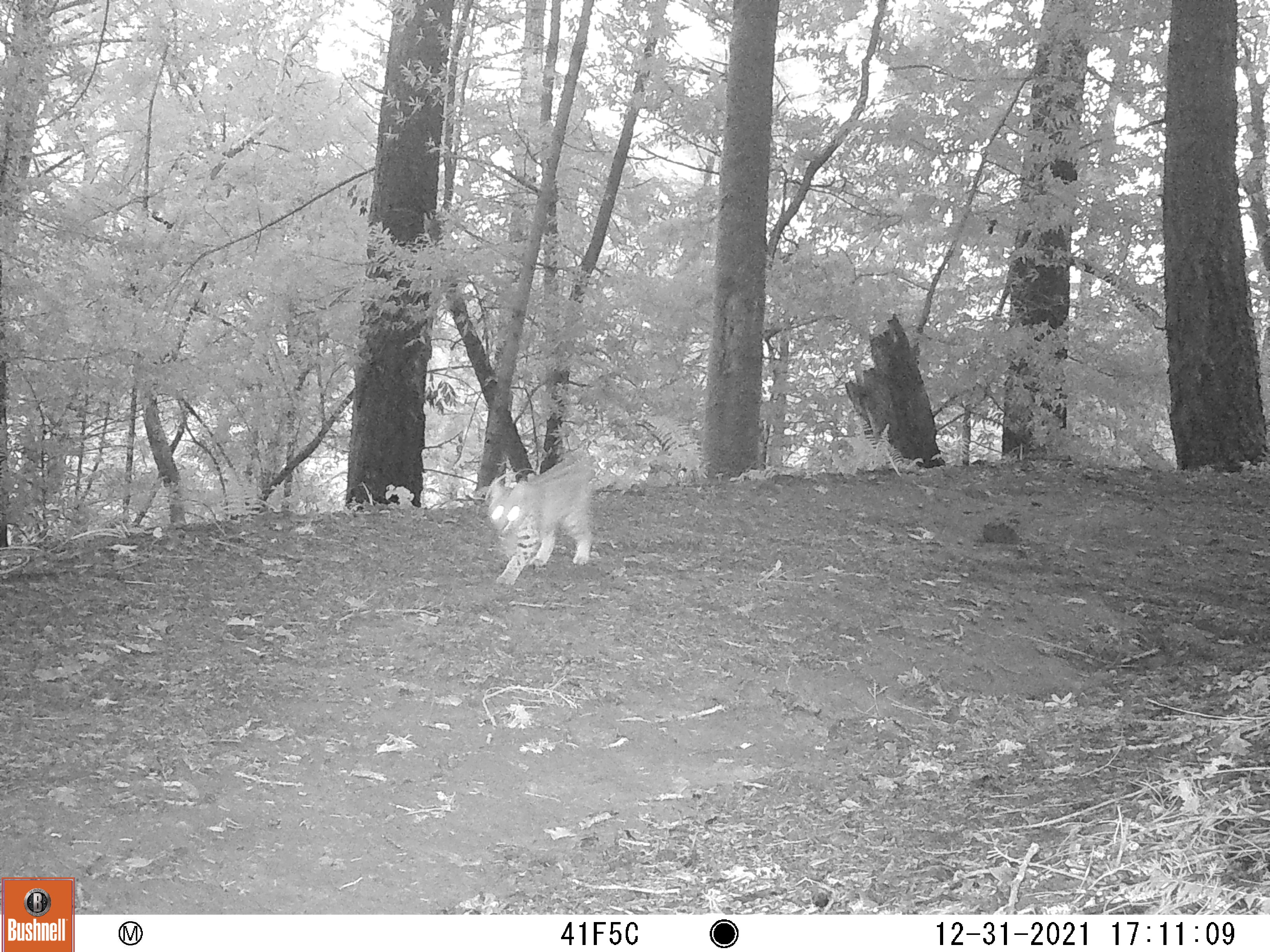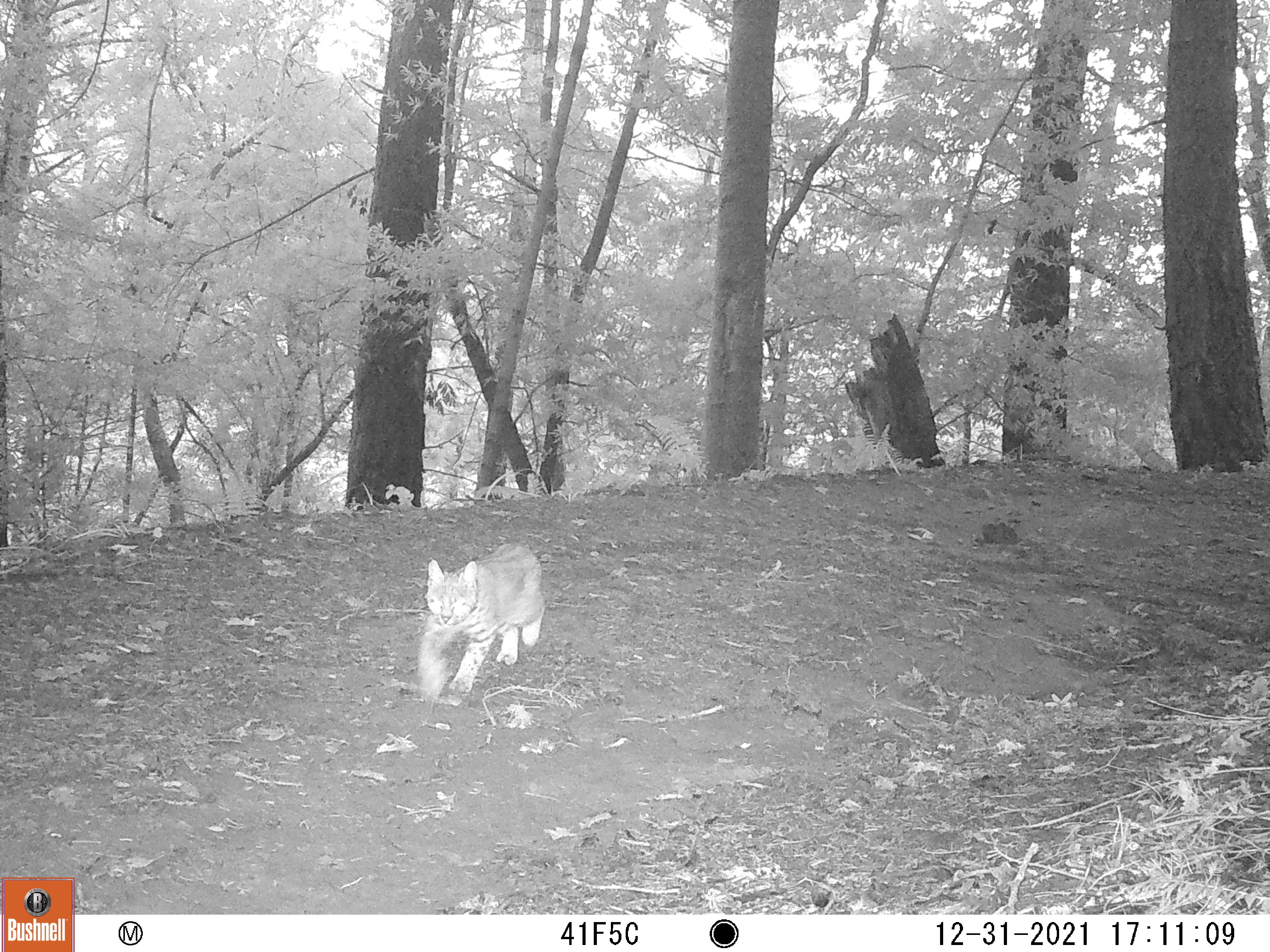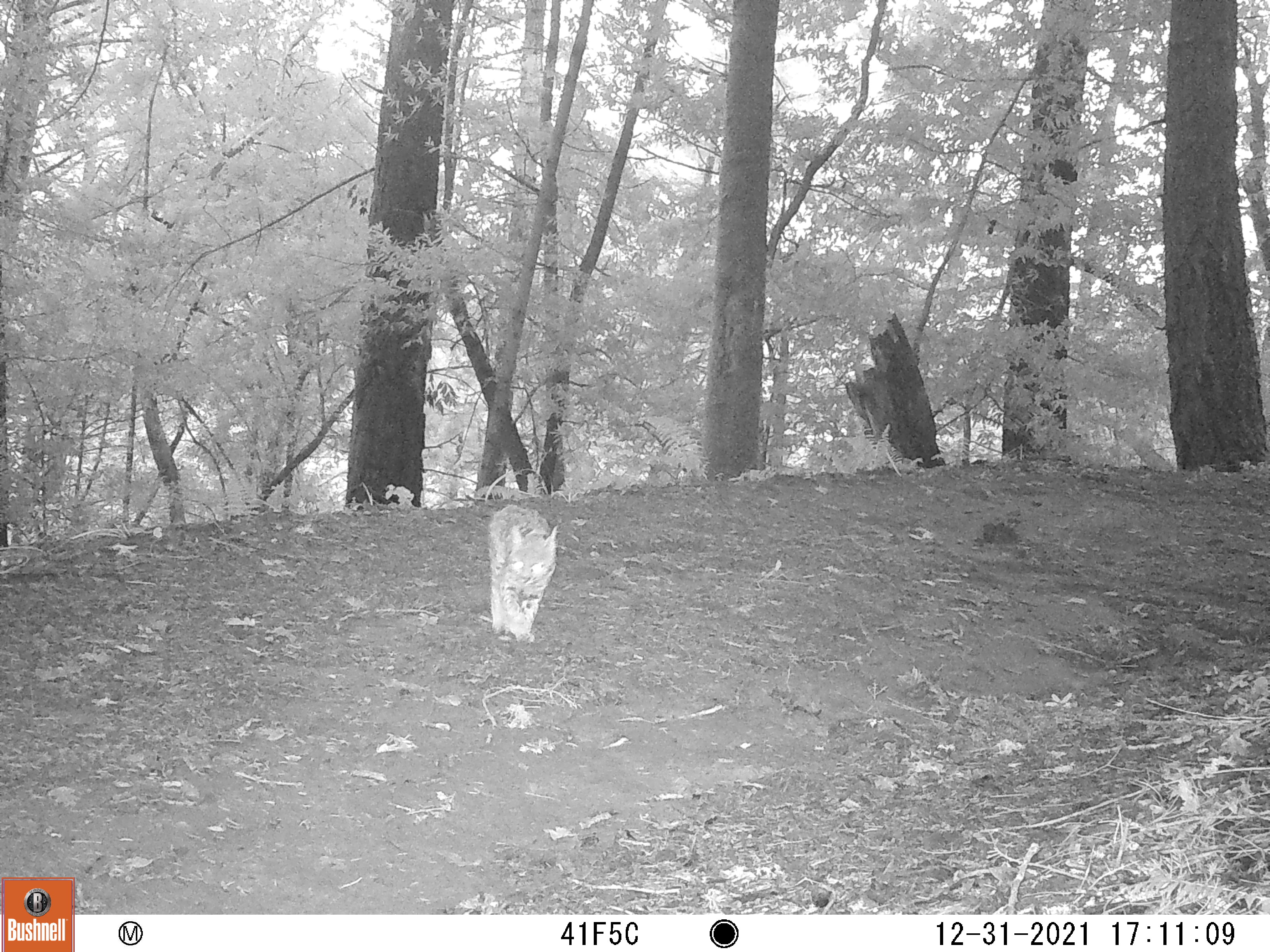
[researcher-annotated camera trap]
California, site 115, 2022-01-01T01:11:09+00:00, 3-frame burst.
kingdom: Animalia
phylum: Chordata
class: Mammalia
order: Carnivora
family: Felidae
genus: Lynx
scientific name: Lynx rufus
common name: bobcat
Bobcat (Lynx rufus).